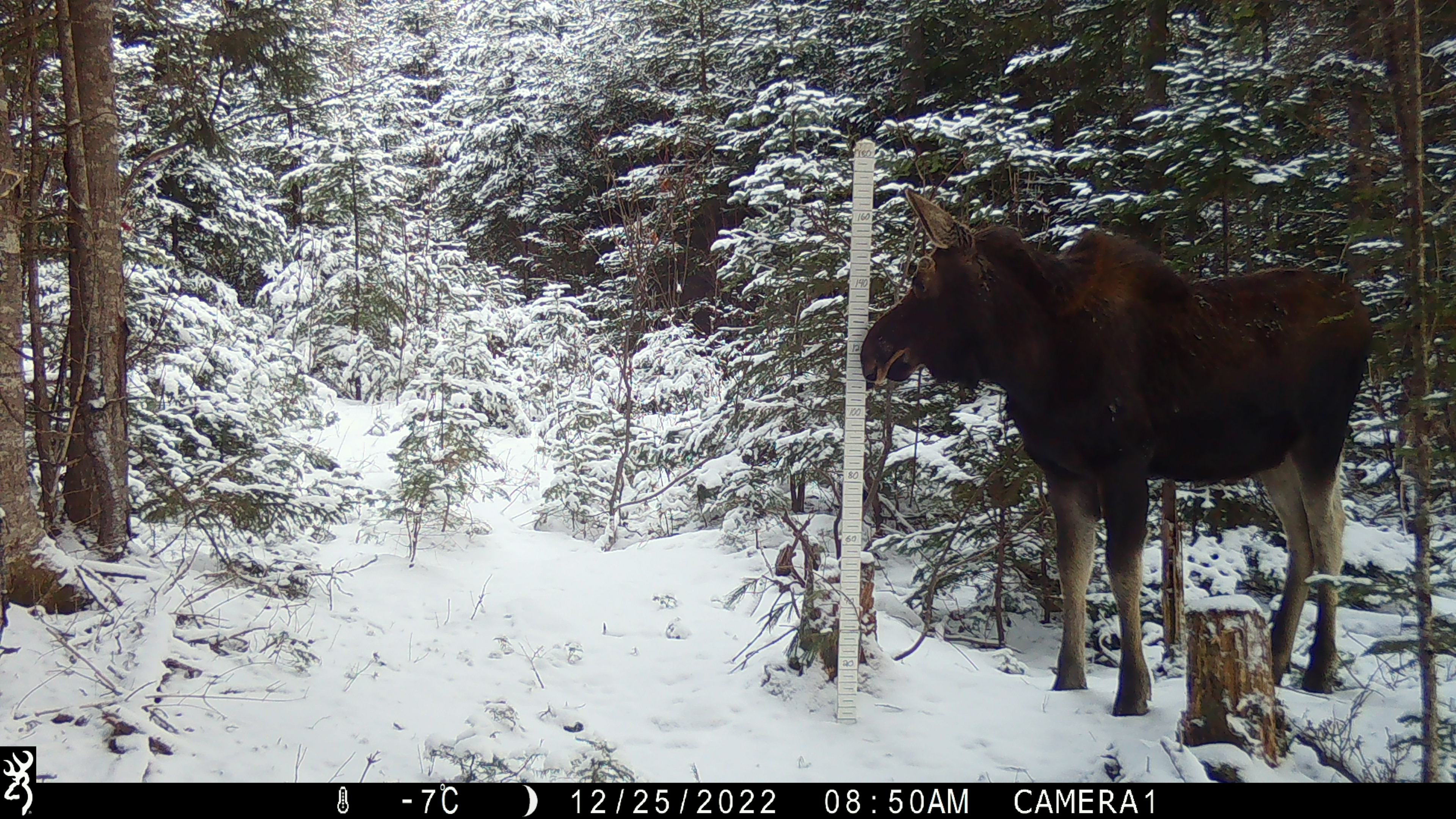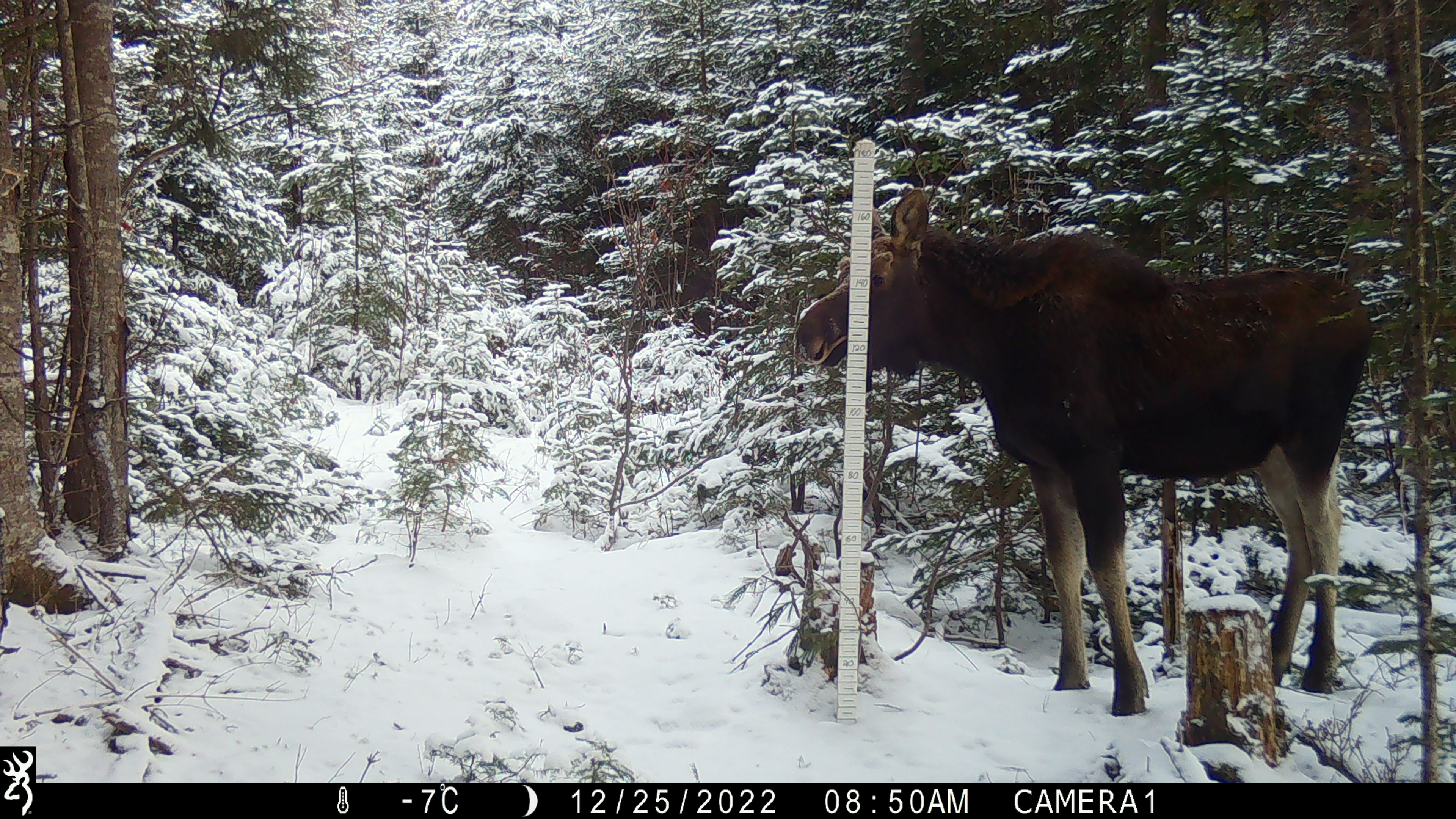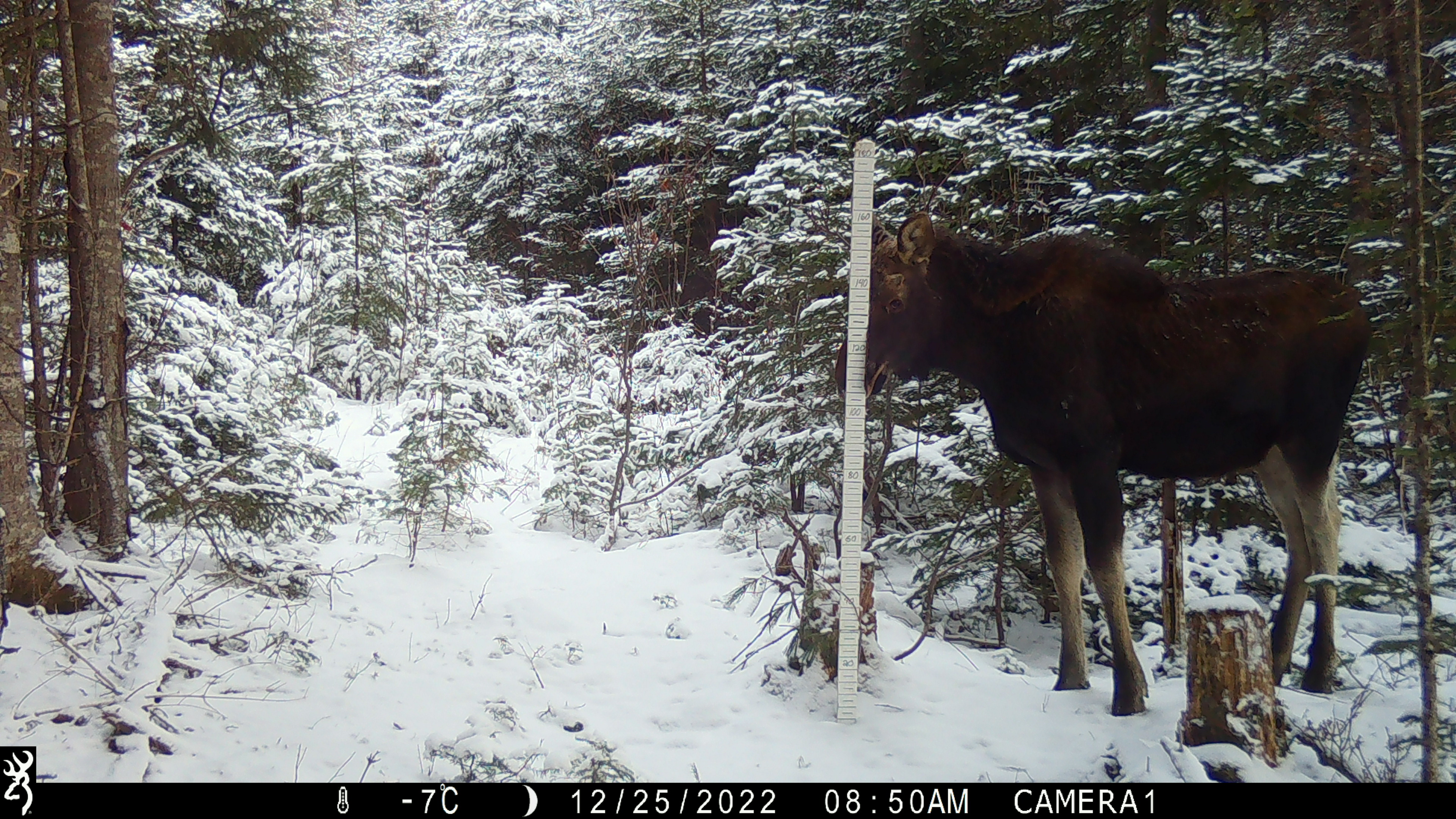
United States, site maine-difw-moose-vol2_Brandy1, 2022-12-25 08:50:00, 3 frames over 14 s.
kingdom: Animalia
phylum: Chordata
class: Mammalia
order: Artiodactyla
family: Cervidae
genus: Alces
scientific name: Alces alces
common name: moose